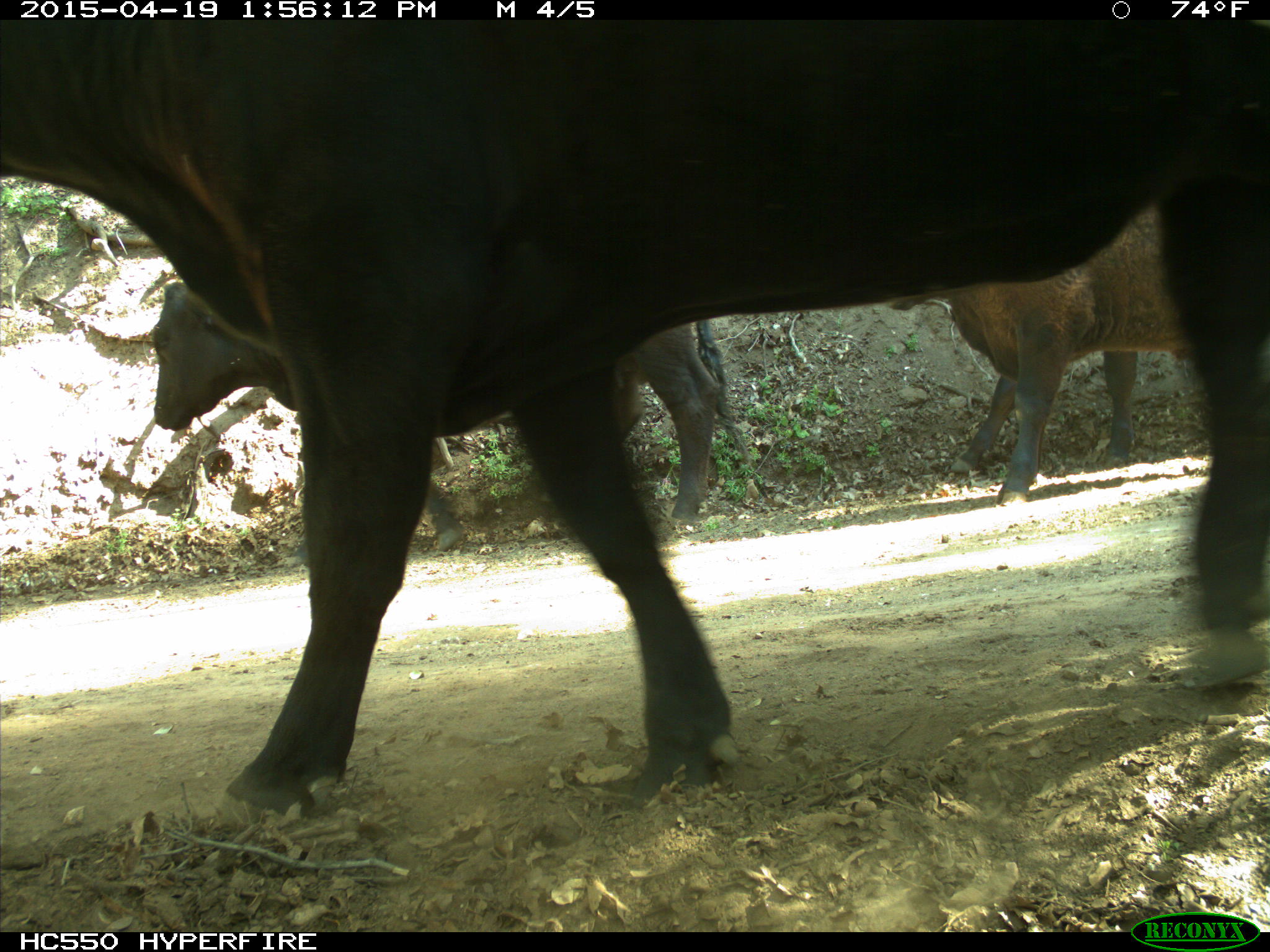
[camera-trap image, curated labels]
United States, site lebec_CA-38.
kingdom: Animalia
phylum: Chordata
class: Mammalia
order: Artiodactyla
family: Bovidae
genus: Bos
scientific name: Bos taurus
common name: domestic cow